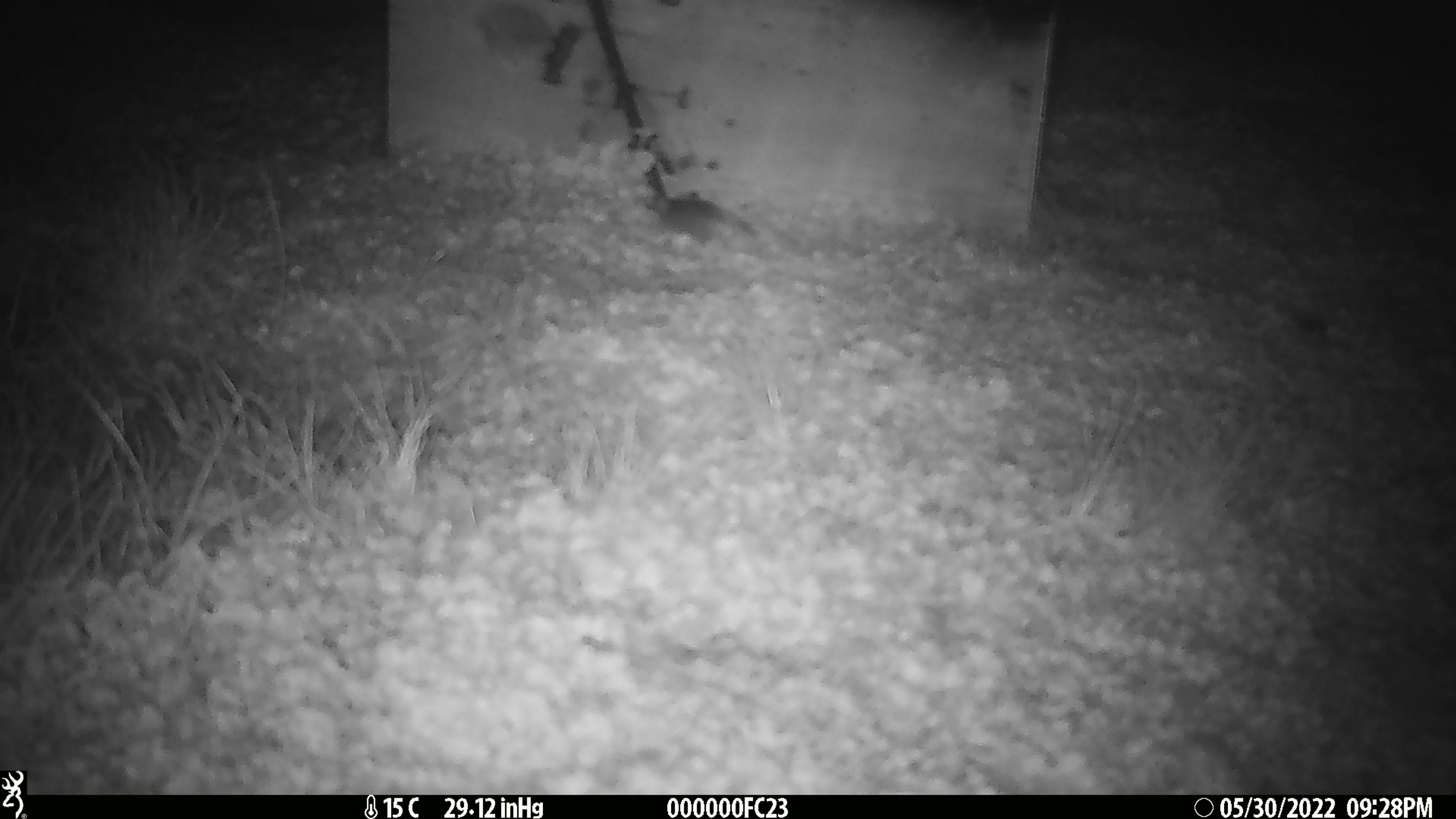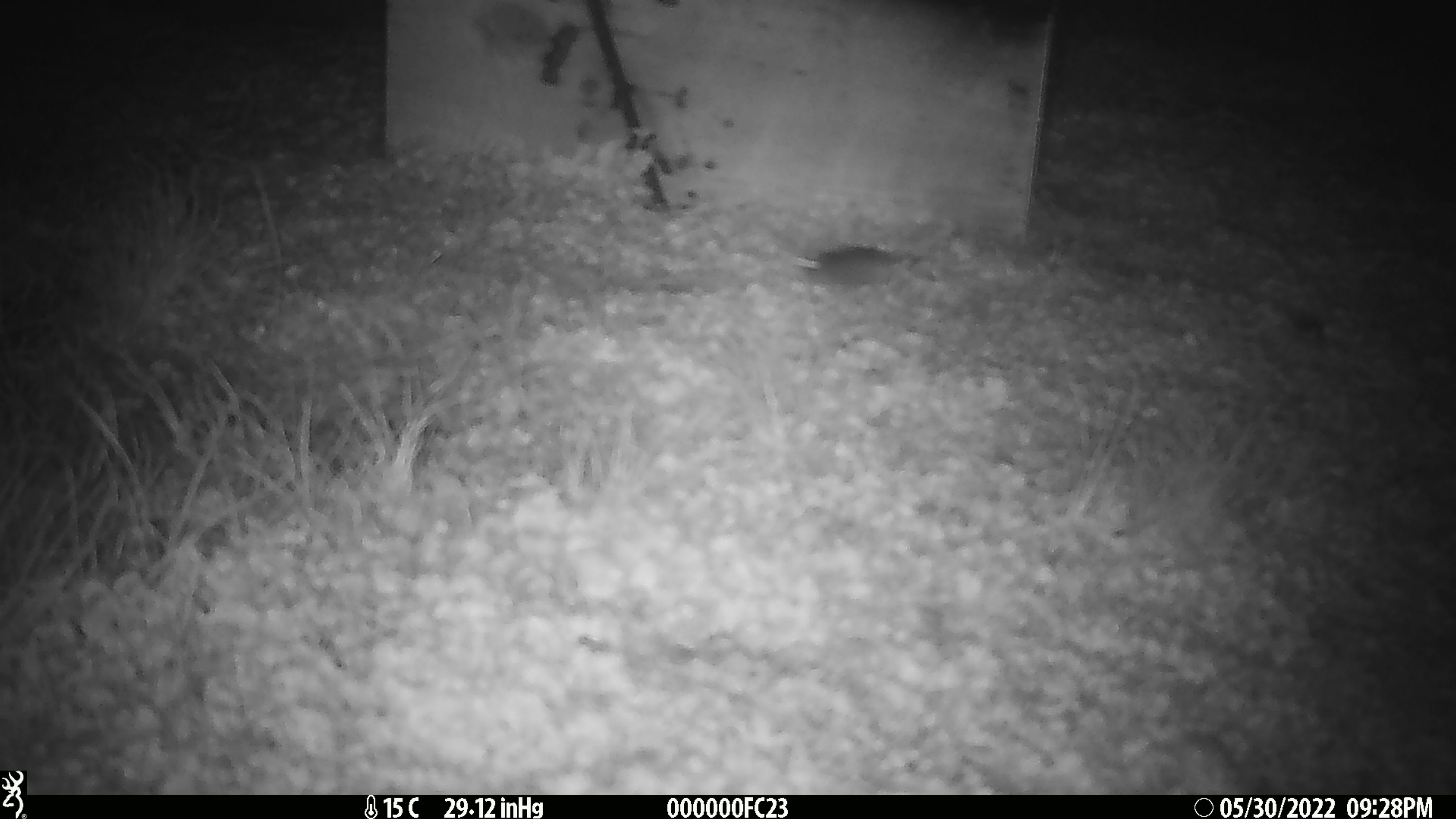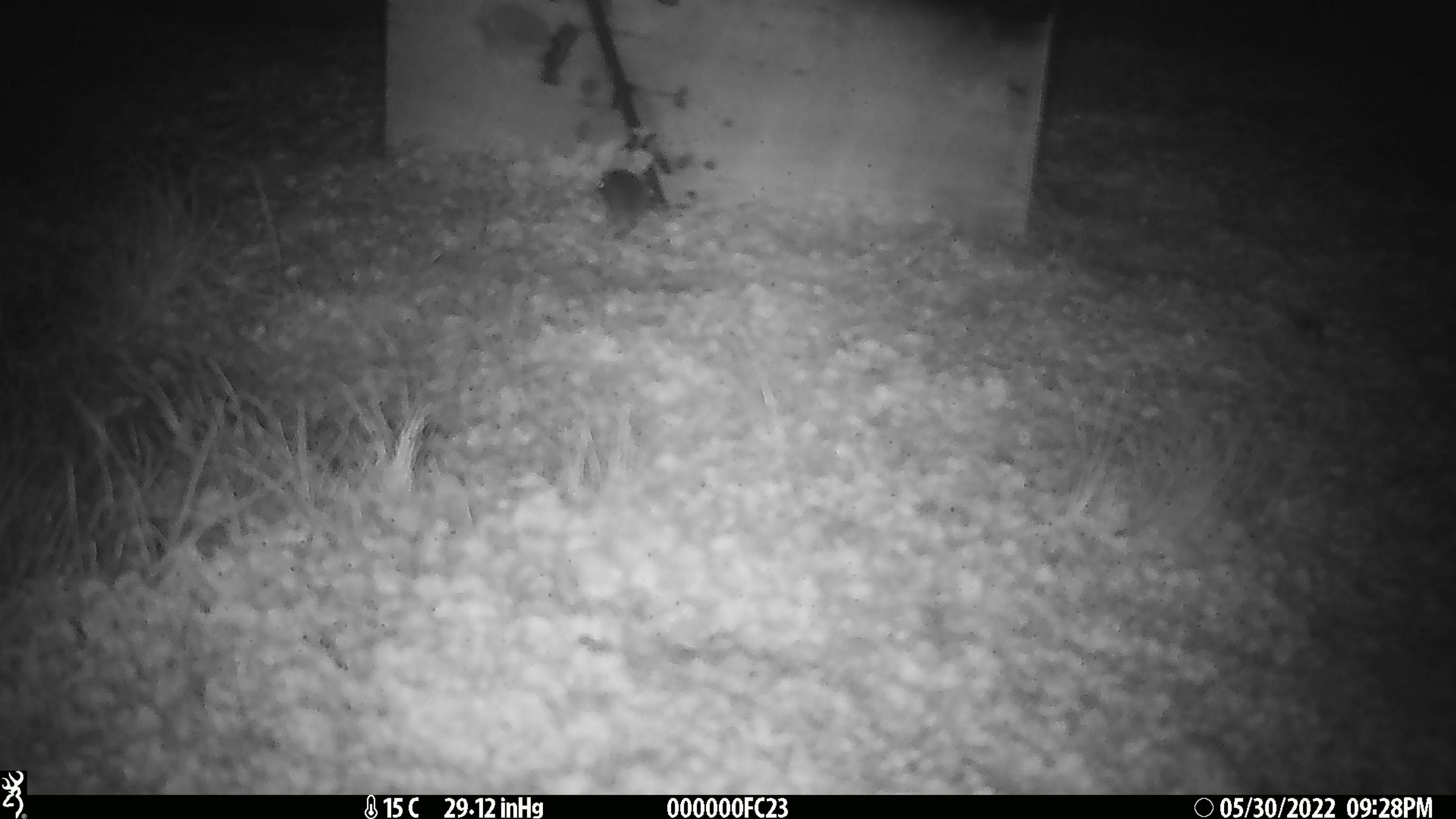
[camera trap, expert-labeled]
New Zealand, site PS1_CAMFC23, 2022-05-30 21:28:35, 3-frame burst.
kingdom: Animalia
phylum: Chordata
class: Mammalia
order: Rodentia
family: Muridae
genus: Mus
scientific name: Mus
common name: mouse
Mouse (Mus).